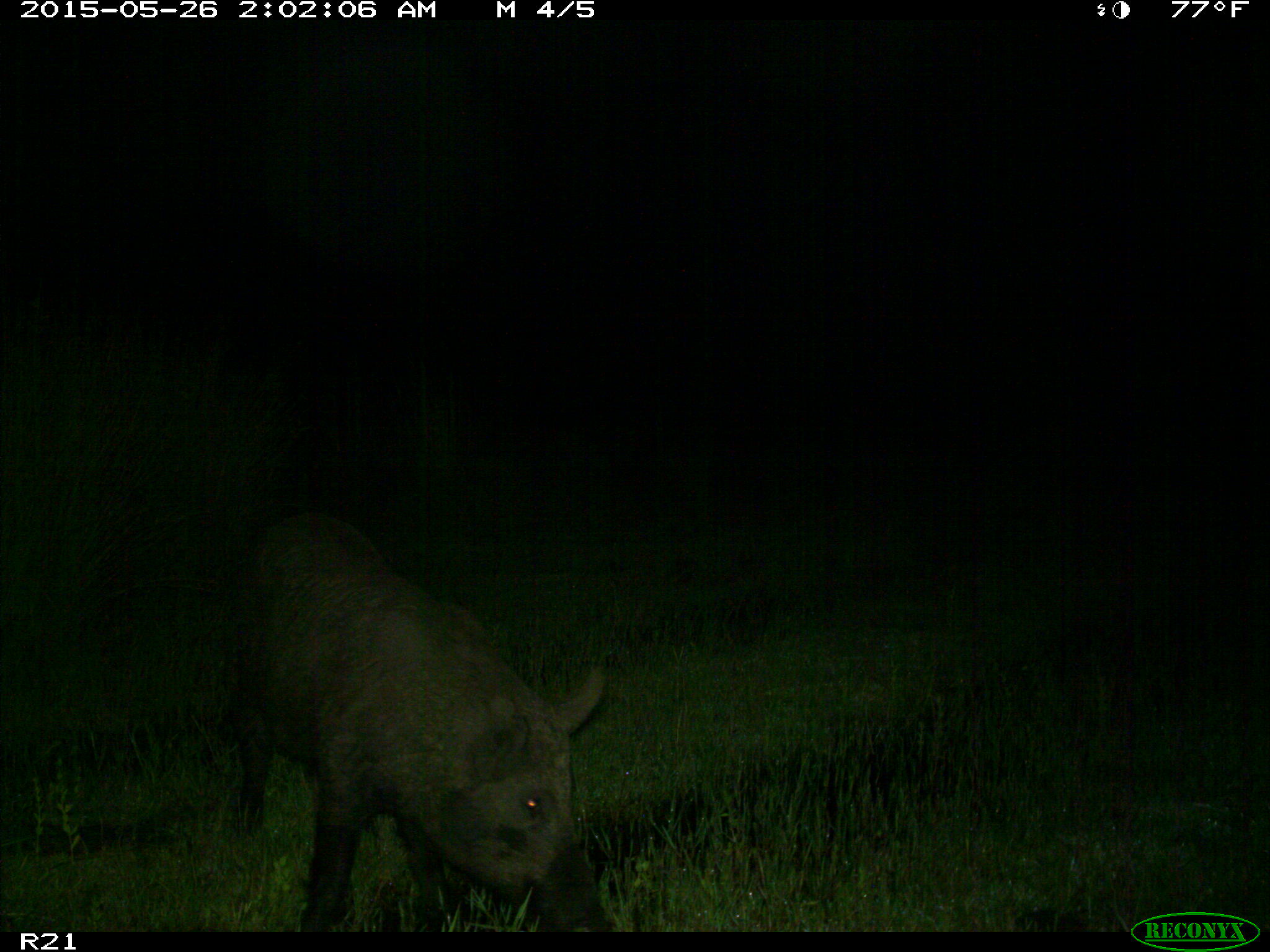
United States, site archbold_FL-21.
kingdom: Animalia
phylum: Chordata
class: Mammalia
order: Artiodactyla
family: Suidae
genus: Sus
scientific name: Sus scrofa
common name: wild boar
Sus scrofa (wild boar).